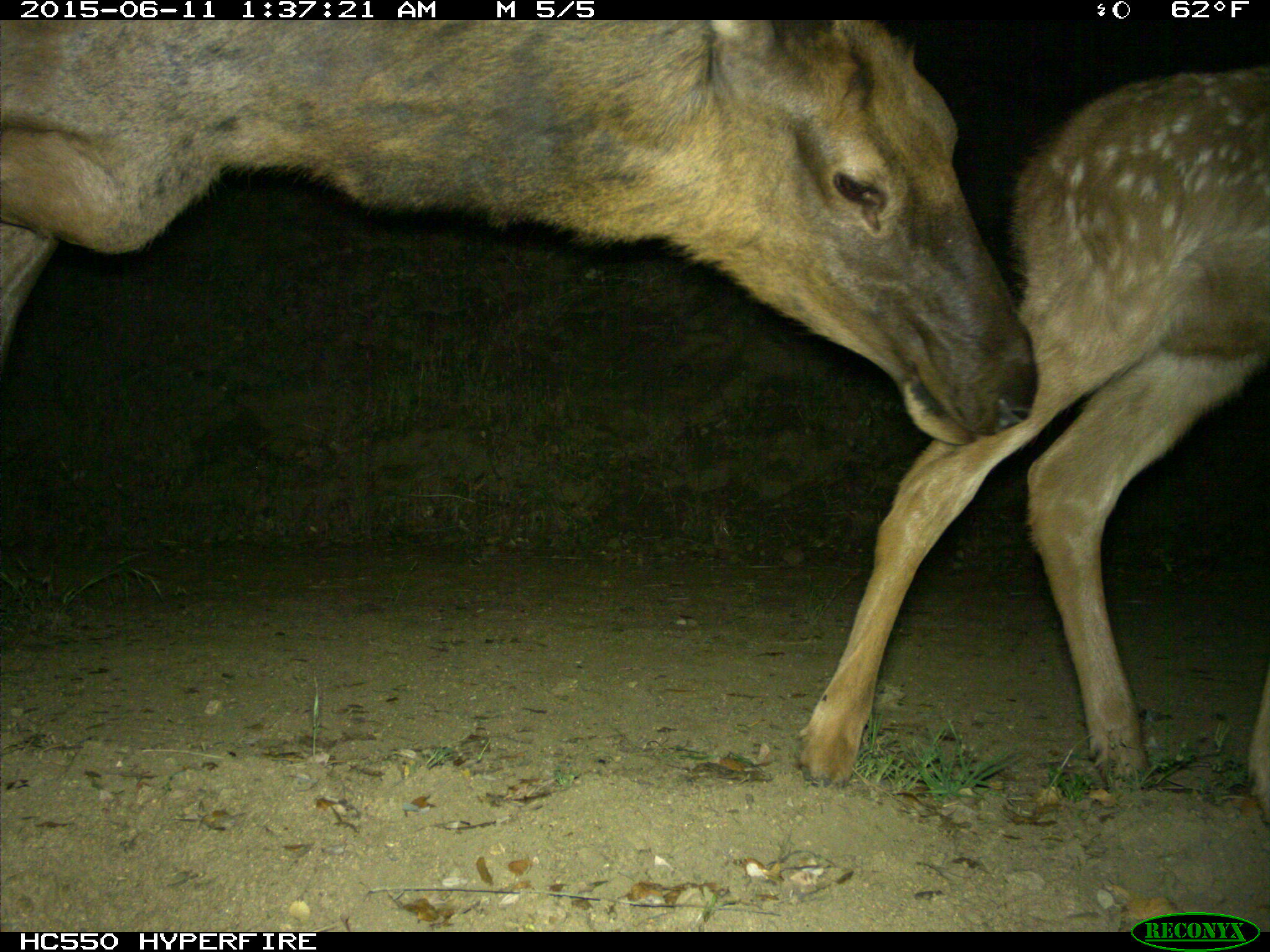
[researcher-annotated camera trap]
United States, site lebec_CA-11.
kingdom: Animalia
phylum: Chordata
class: Mammalia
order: Artiodactyla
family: Cervidae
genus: Cervus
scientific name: Cervus canadensis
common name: elk